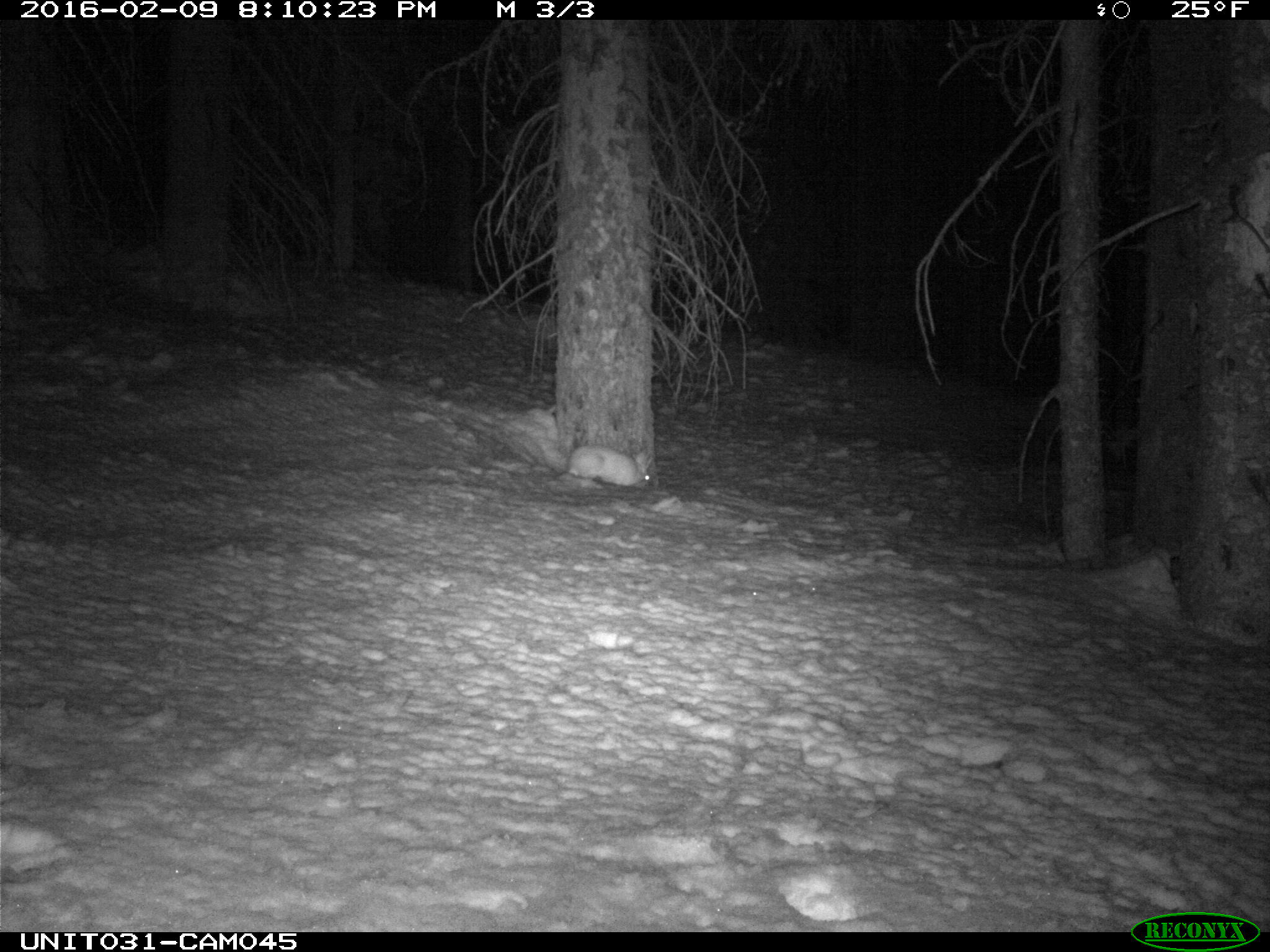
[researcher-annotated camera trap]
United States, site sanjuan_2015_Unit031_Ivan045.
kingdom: Animalia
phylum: Chordata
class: Mammalia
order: Lagomorpha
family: Leporidae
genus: Lepus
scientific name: Lepus americanus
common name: snowshoe hare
Lepus americanus (snowshoe hare).